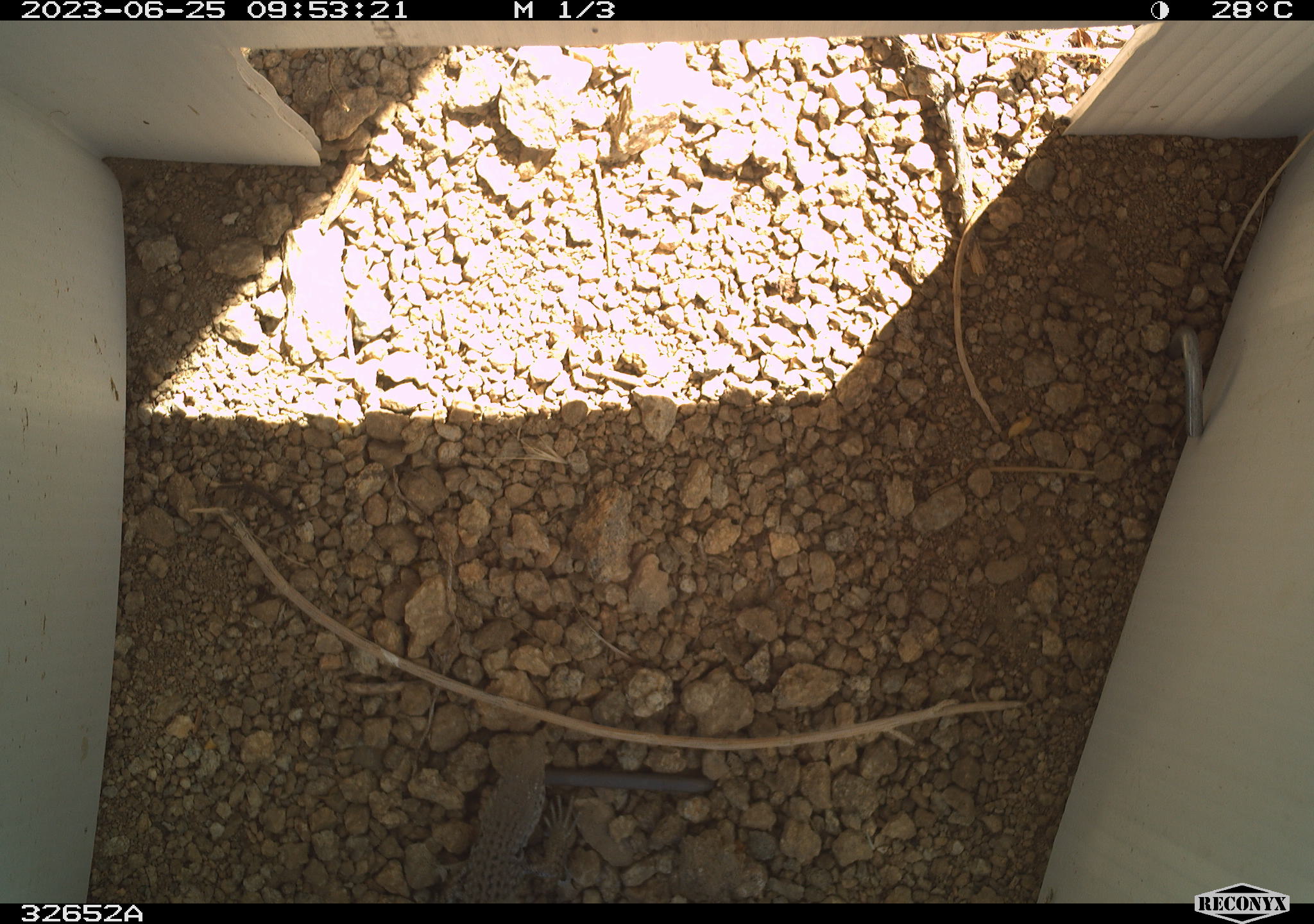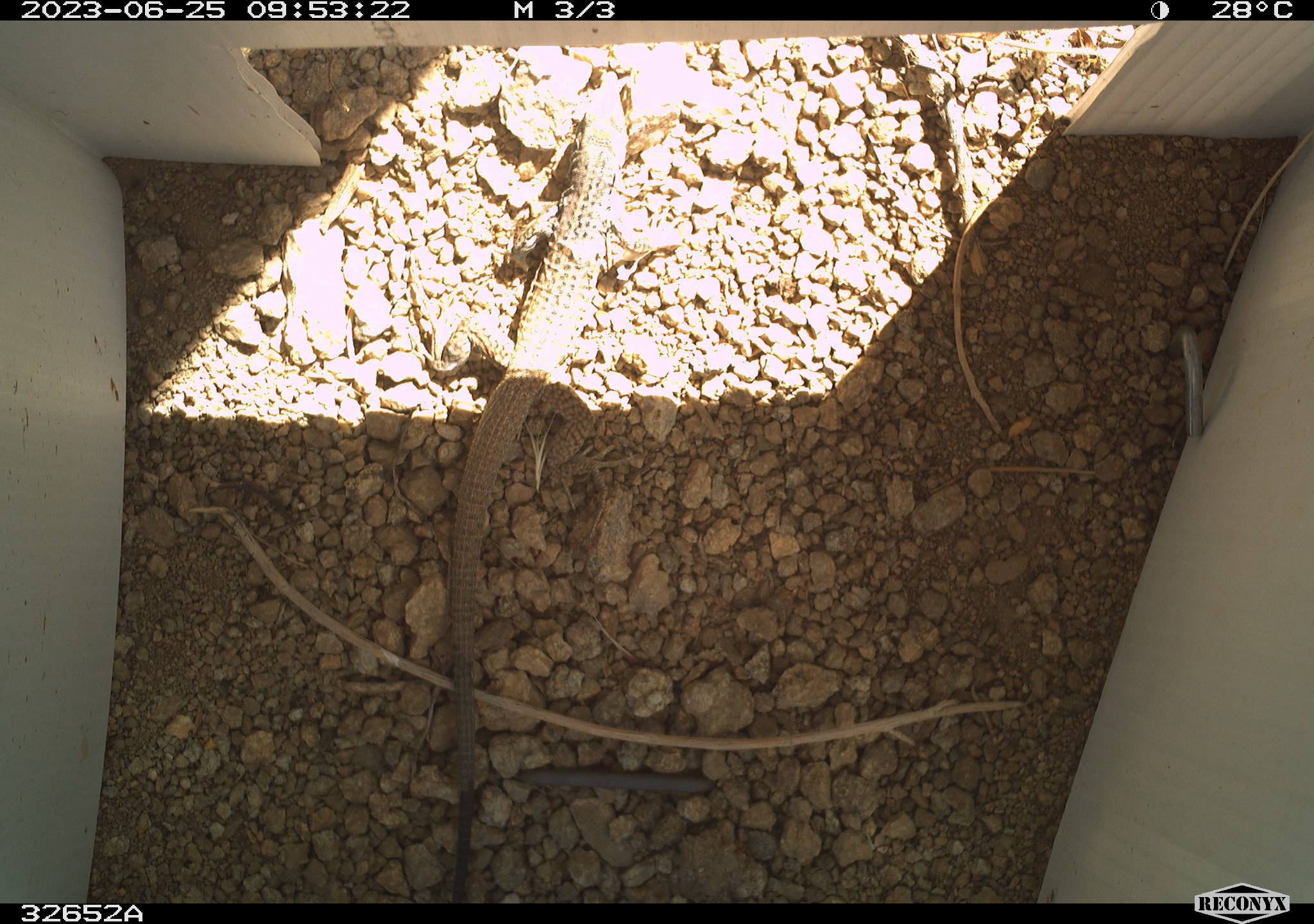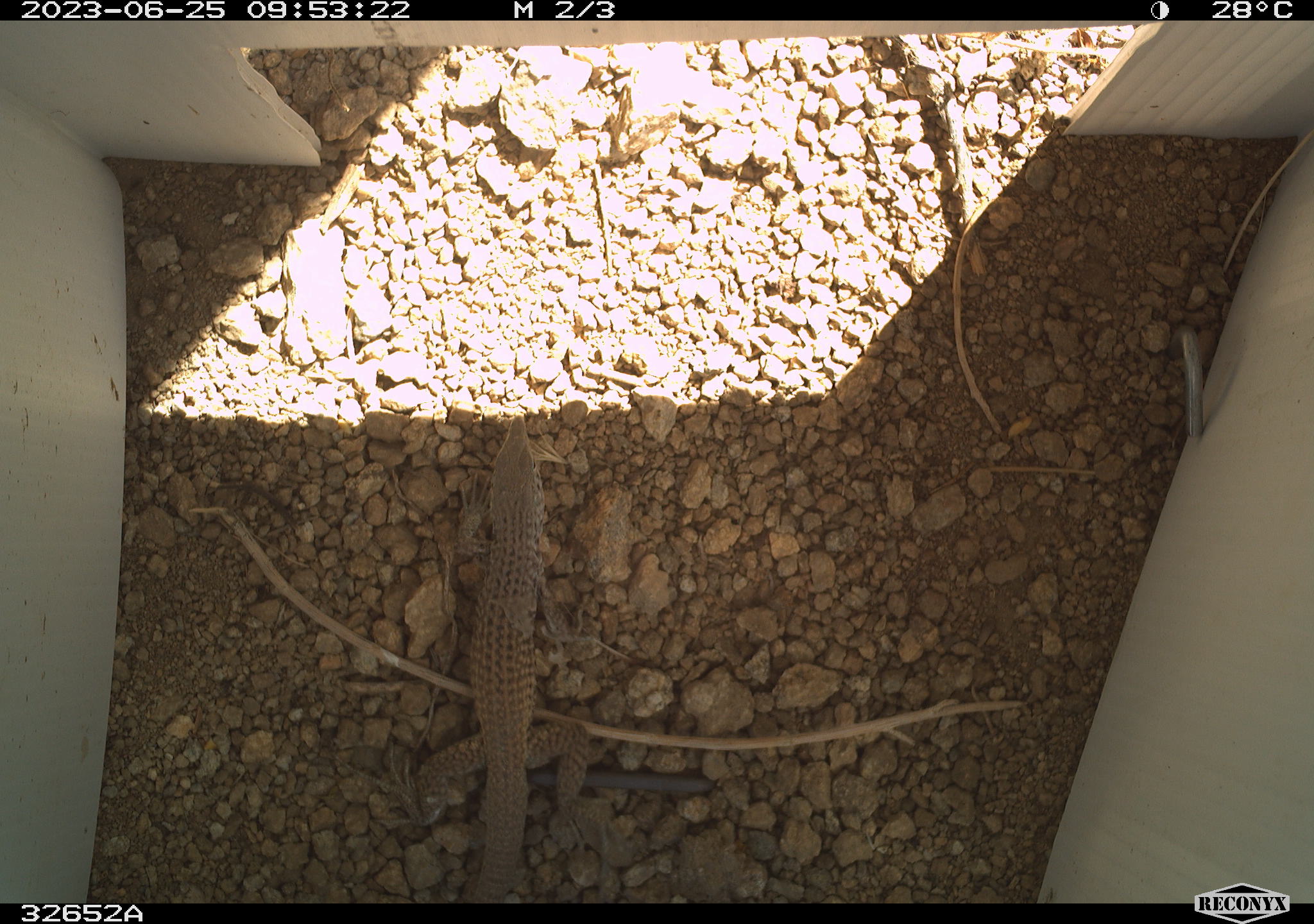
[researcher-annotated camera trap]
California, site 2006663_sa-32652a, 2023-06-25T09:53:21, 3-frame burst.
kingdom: Animalia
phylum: Chordata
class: Reptilia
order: Squamata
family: Teiidae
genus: Aspidoscelis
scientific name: Aspidoscelis tigris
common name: western whiptail